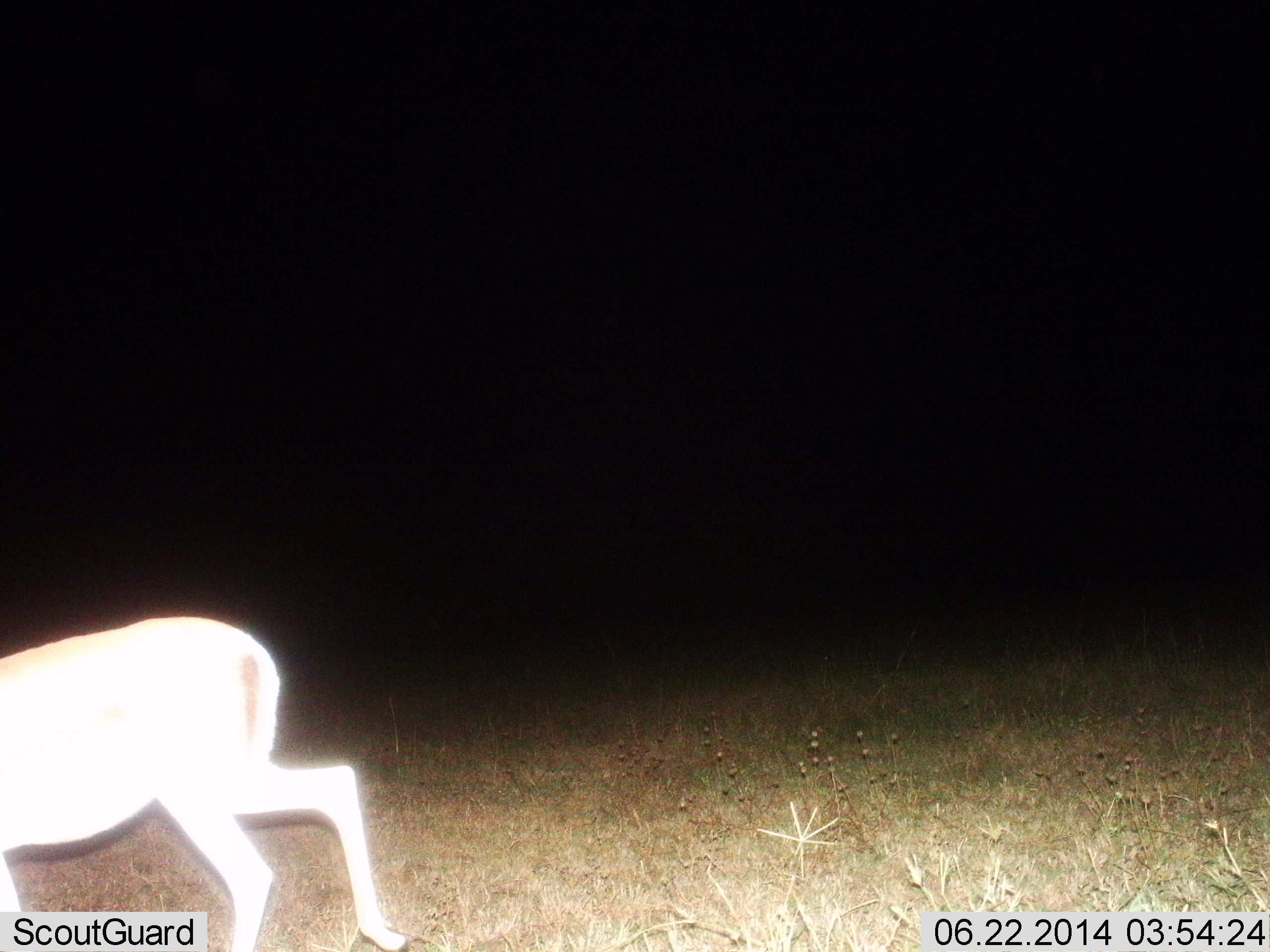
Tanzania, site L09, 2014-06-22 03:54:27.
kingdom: Animalia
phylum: Chordata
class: Mammalia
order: Artiodactyla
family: Bovidae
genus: Nanger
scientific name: Nanger granti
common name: grant's gazelle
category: gazellegrants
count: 1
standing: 25%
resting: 0%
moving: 75%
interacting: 0%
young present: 0%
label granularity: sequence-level